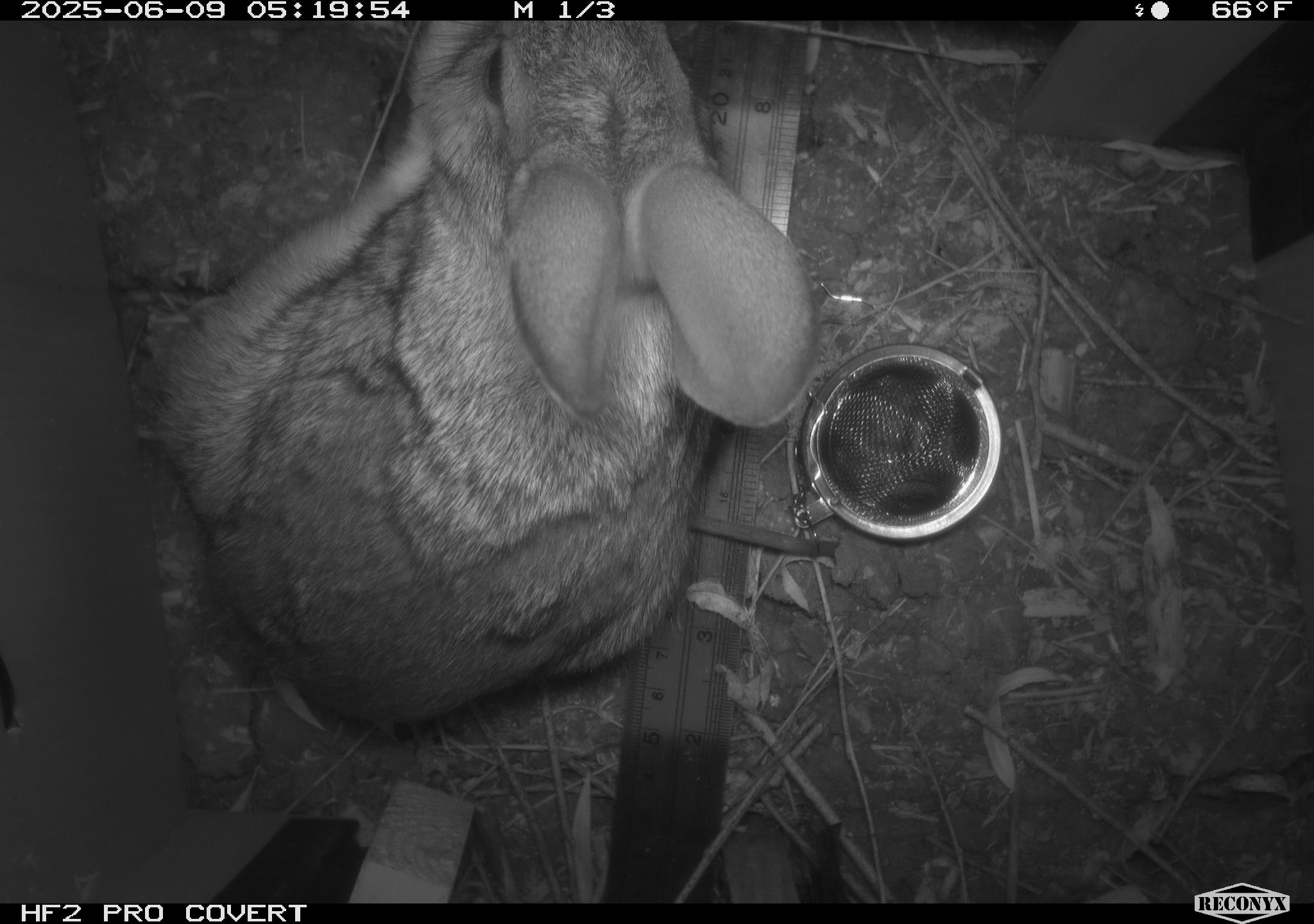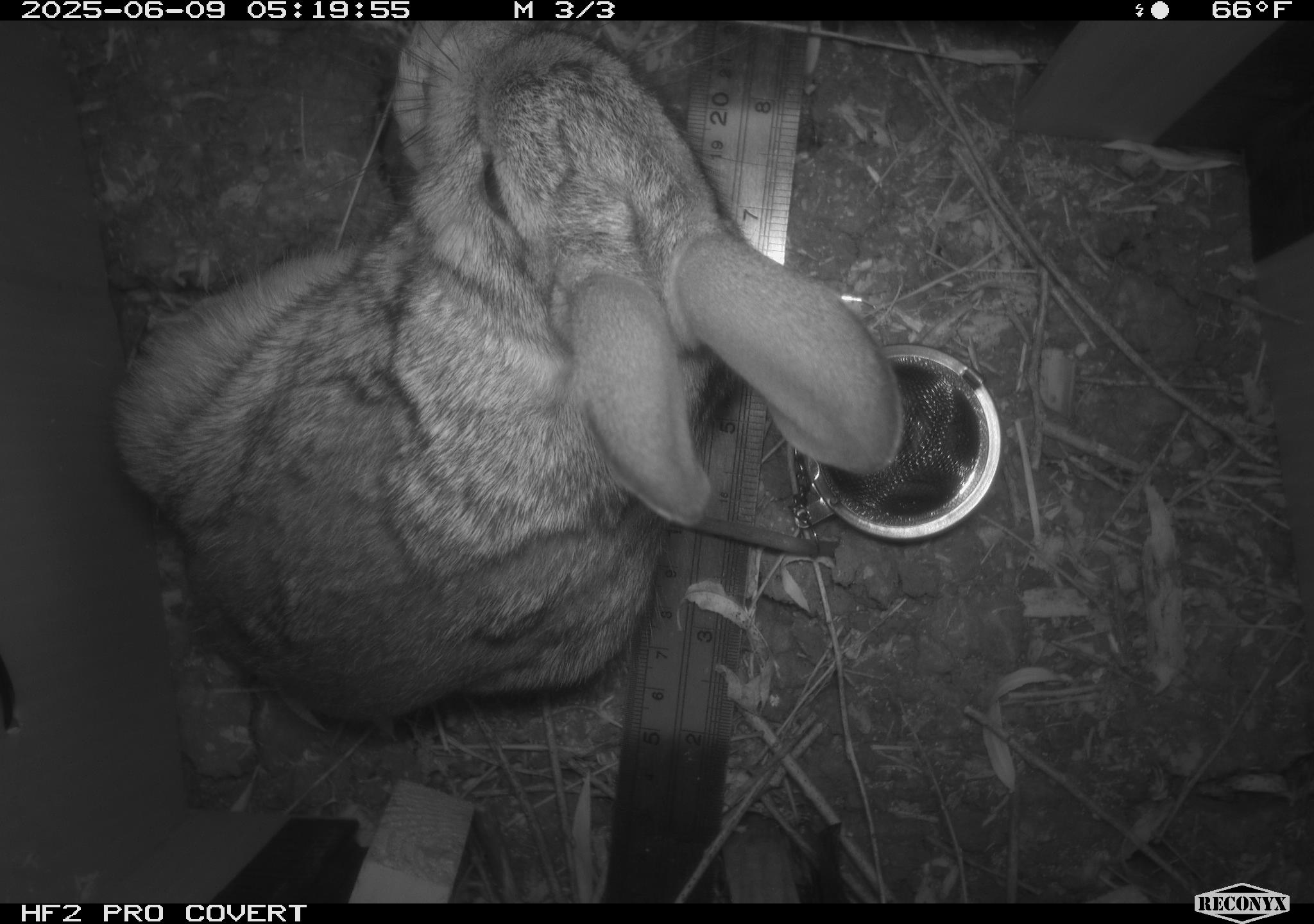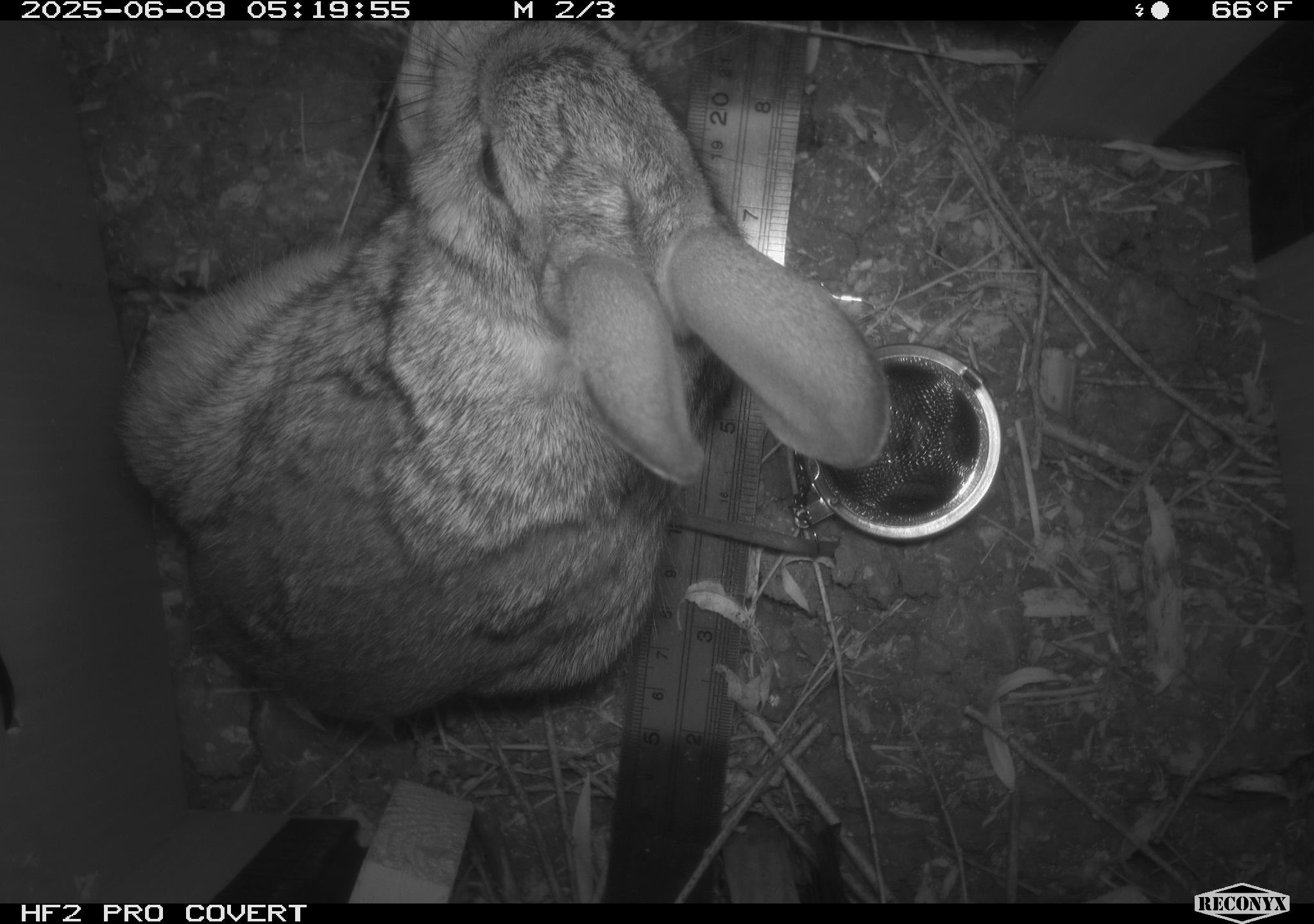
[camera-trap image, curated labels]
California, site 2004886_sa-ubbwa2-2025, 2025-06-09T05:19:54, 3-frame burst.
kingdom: Animalia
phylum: Chordata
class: Mammalia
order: Lagomorpha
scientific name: Lagomorpha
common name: hares, rabbits, and pikas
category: lagomorpha order